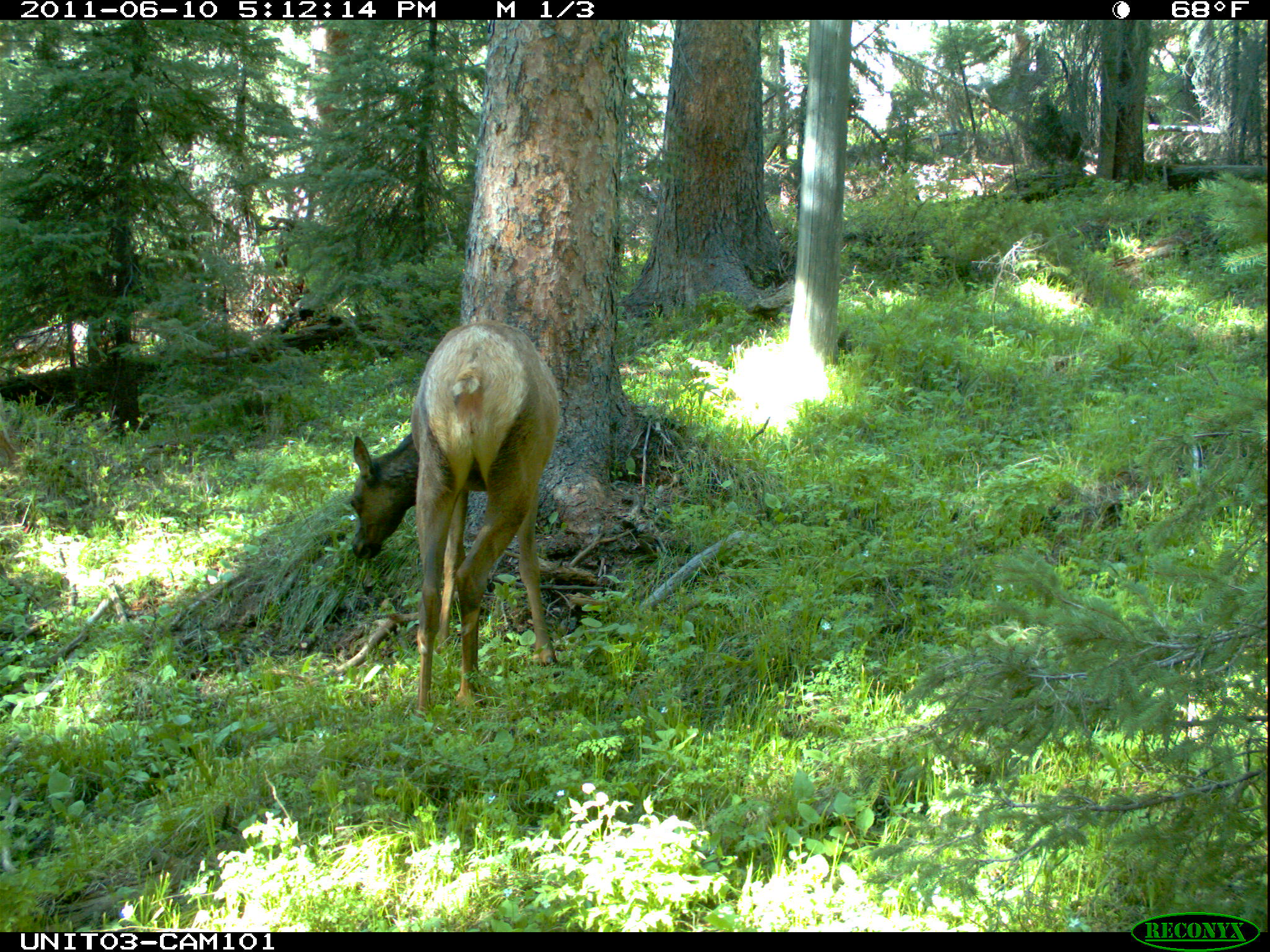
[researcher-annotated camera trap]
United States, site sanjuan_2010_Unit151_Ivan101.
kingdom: Animalia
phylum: Chordata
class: Mammalia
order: Artiodactyla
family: Cervidae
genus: Cervus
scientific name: Cervus elaphus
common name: red deer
Cervus elaphus (red deer).